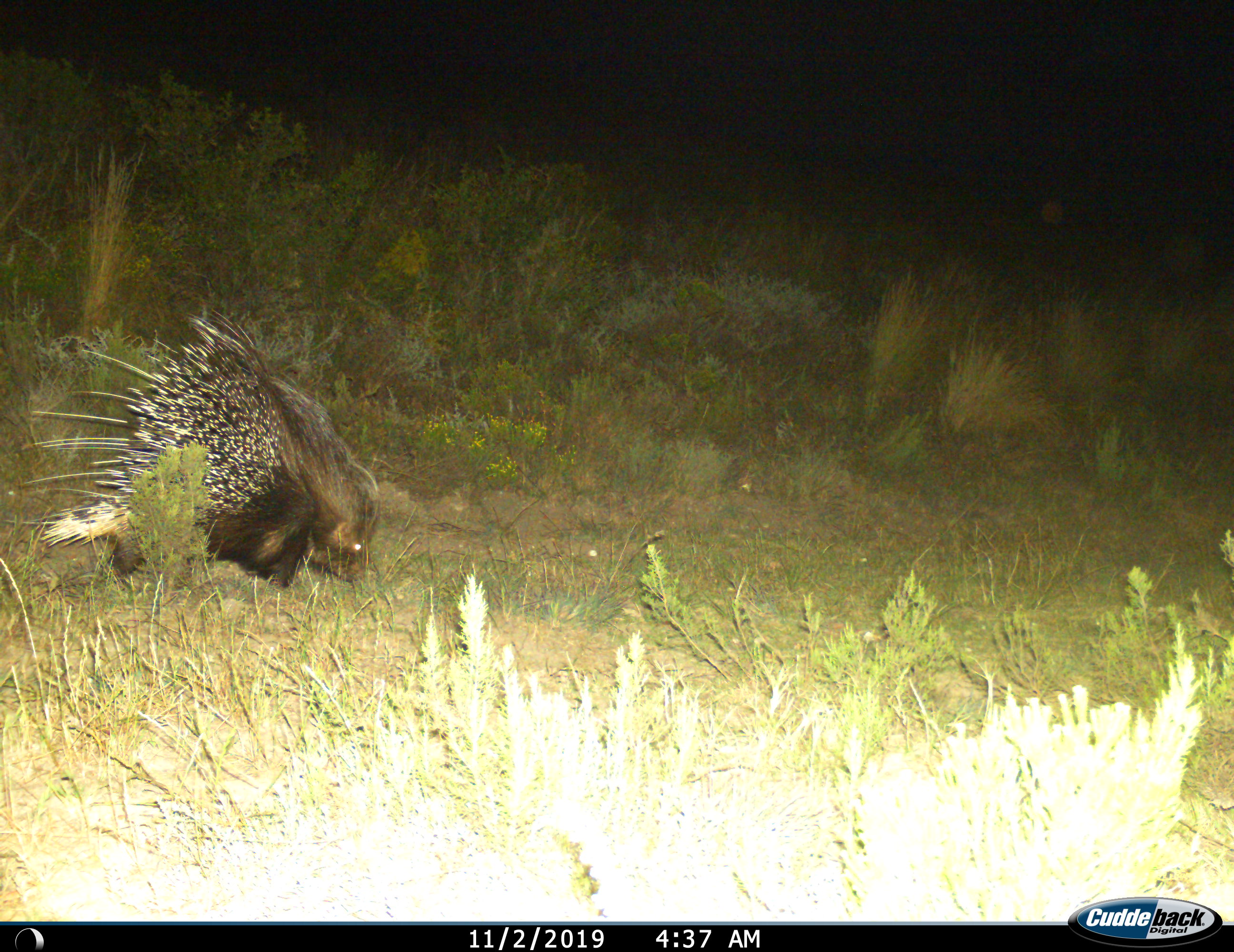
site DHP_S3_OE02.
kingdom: Animalia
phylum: Chordata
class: Mammalia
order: Rodentia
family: Hystricidae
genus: Hystrix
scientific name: Hystrix cristata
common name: crested porcupine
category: porcupine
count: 1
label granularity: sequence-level